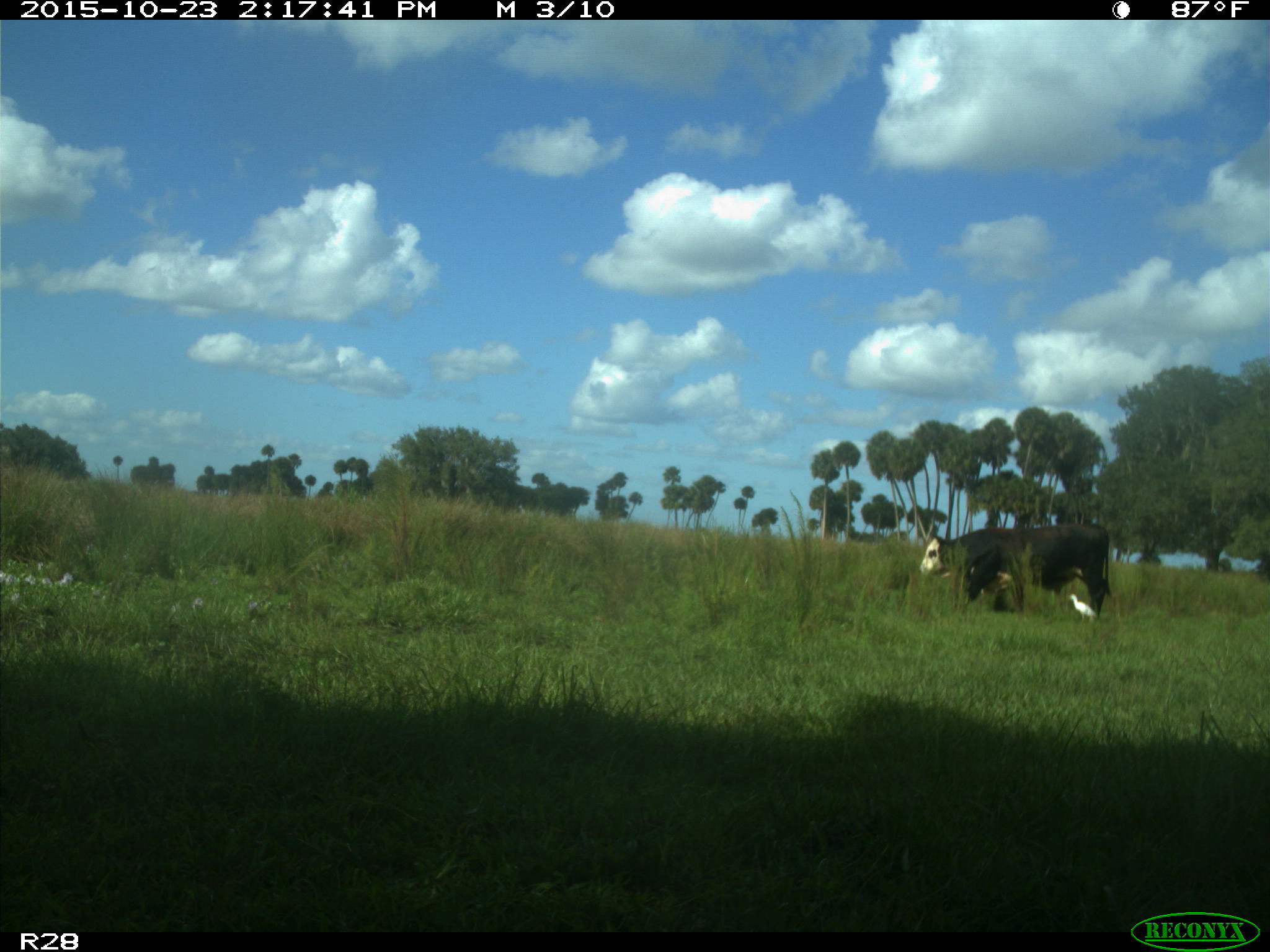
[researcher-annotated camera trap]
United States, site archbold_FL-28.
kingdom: Animalia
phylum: Chordata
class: Mammalia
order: Artiodactyla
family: Bovidae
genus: Bos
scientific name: Bos taurus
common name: domestic cow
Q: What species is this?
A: Bos taurus (domestic cow).